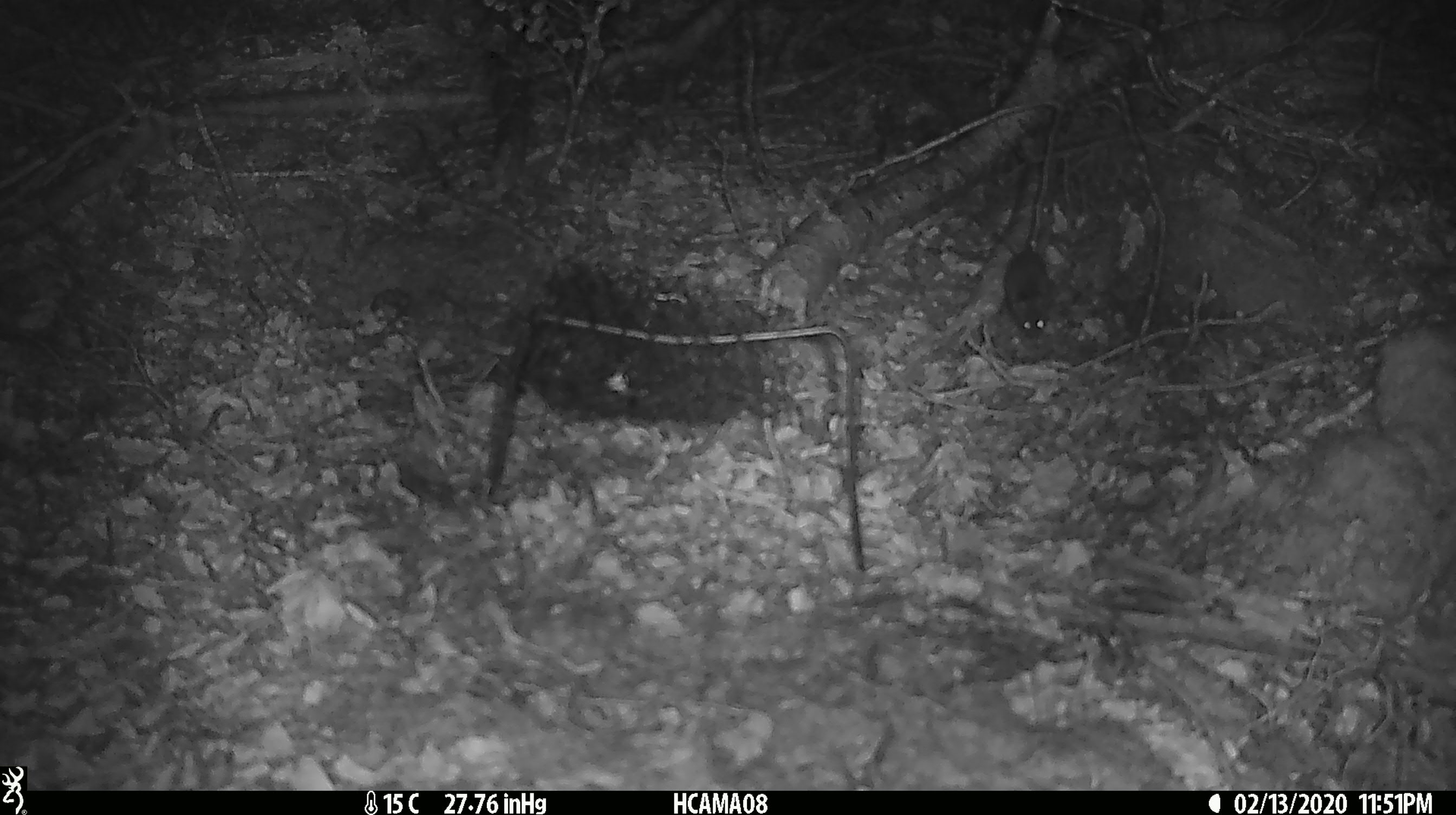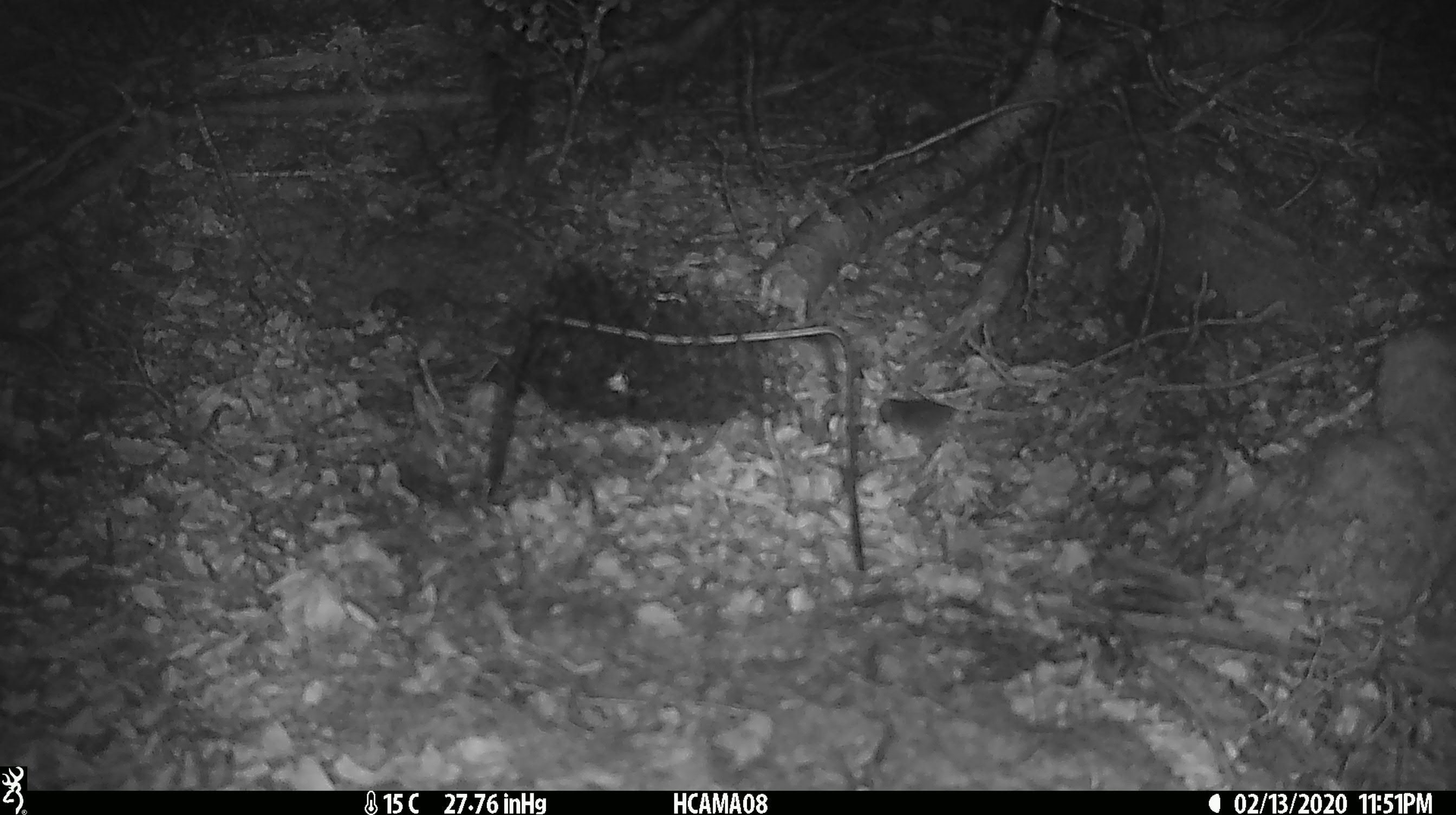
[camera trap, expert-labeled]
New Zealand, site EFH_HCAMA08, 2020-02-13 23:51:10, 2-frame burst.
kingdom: Animalia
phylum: Chordata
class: Mammalia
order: Rodentia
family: Muridae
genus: Mus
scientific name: Mus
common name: mouse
Mouse (Mus).